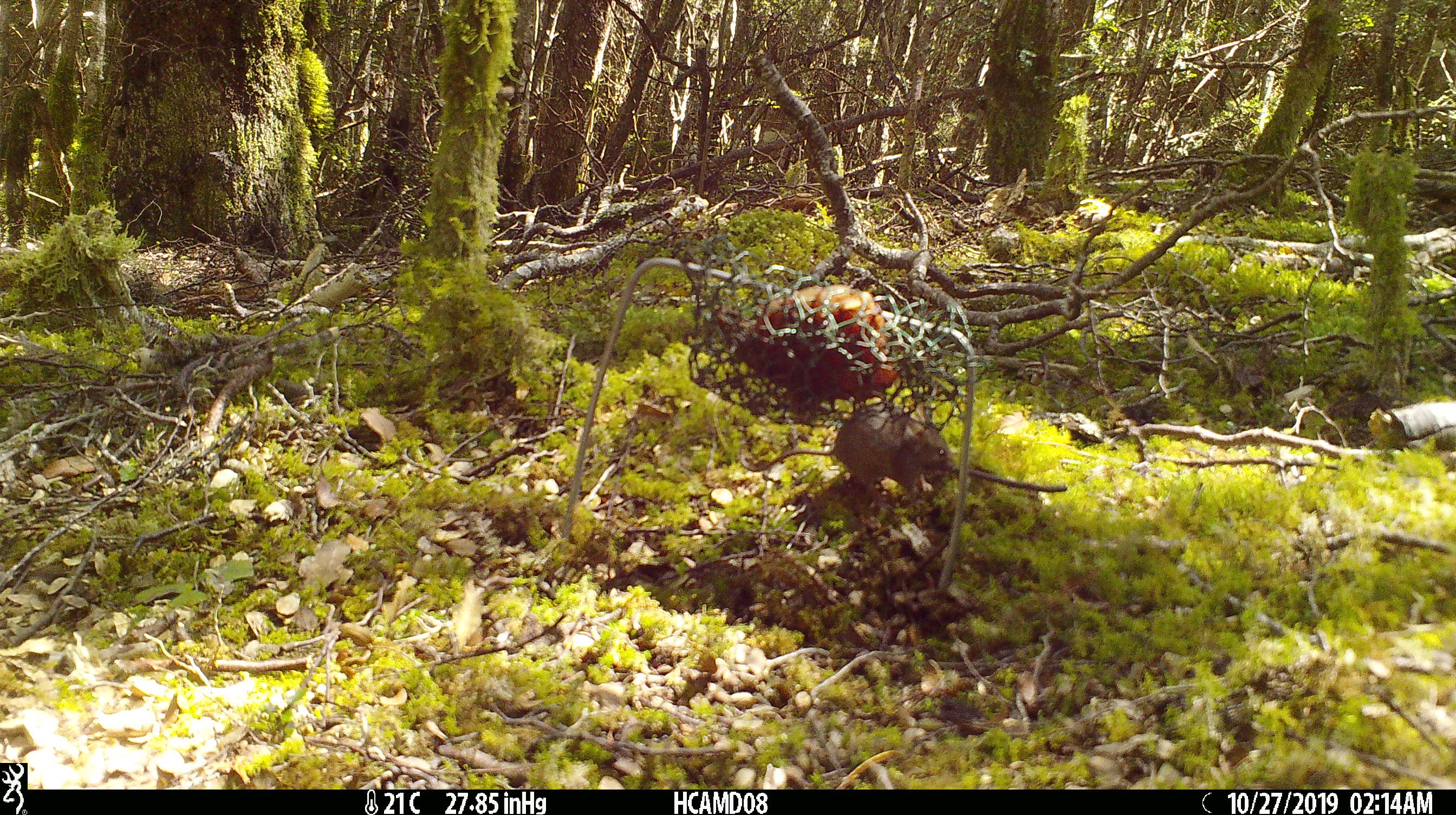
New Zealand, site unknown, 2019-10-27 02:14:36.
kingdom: Animalia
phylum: Chordata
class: Mammalia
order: Rodentia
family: Muridae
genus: Mus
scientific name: Mus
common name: mouse